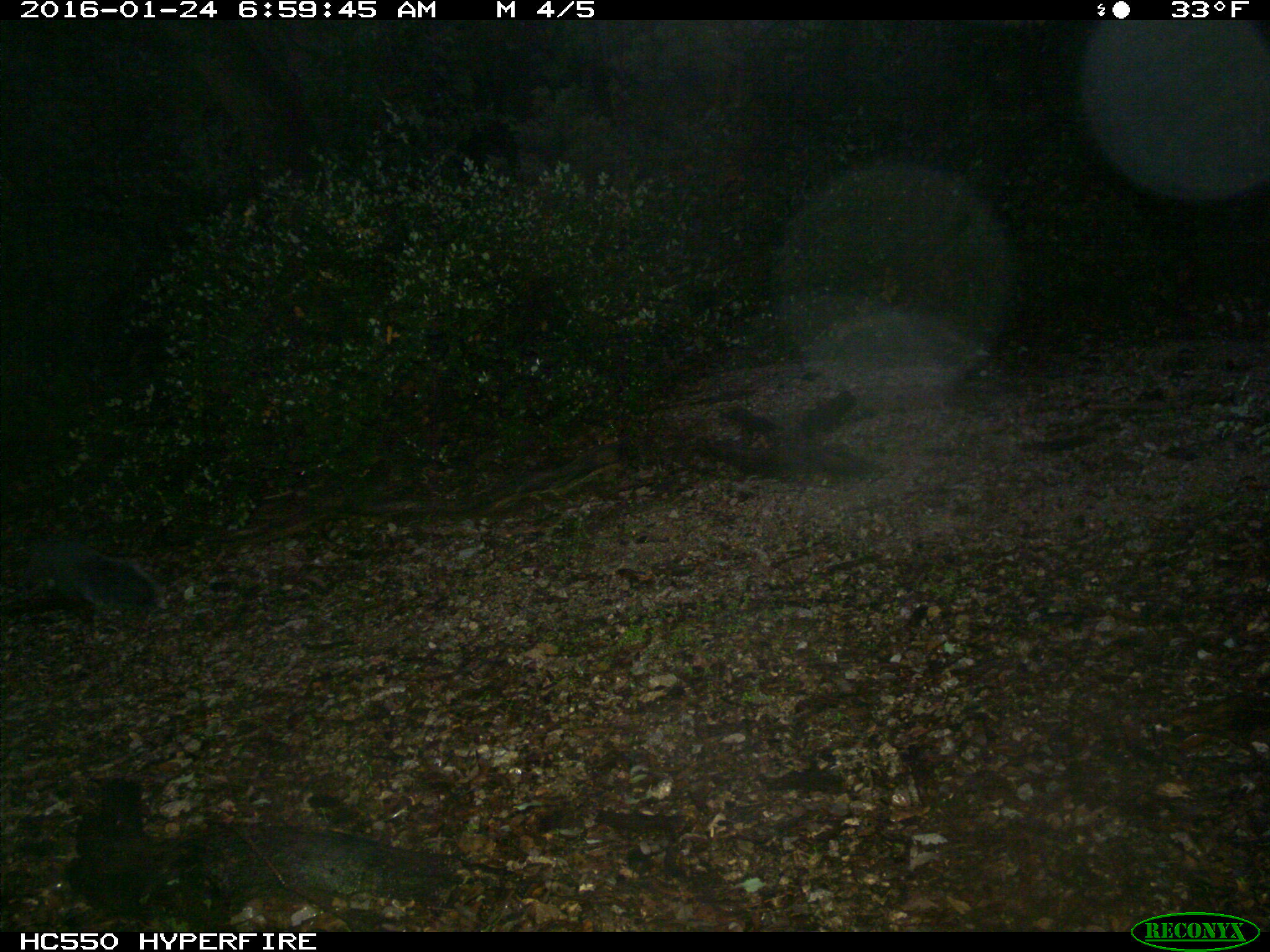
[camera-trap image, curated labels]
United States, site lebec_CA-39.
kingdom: Animalia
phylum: Chordata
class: Mammalia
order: Rodentia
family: Sciuridae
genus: Sciurus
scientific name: Sciurus carolinensis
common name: eastern gray squirrel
Sciurus carolinensis (eastern gray squirrel).